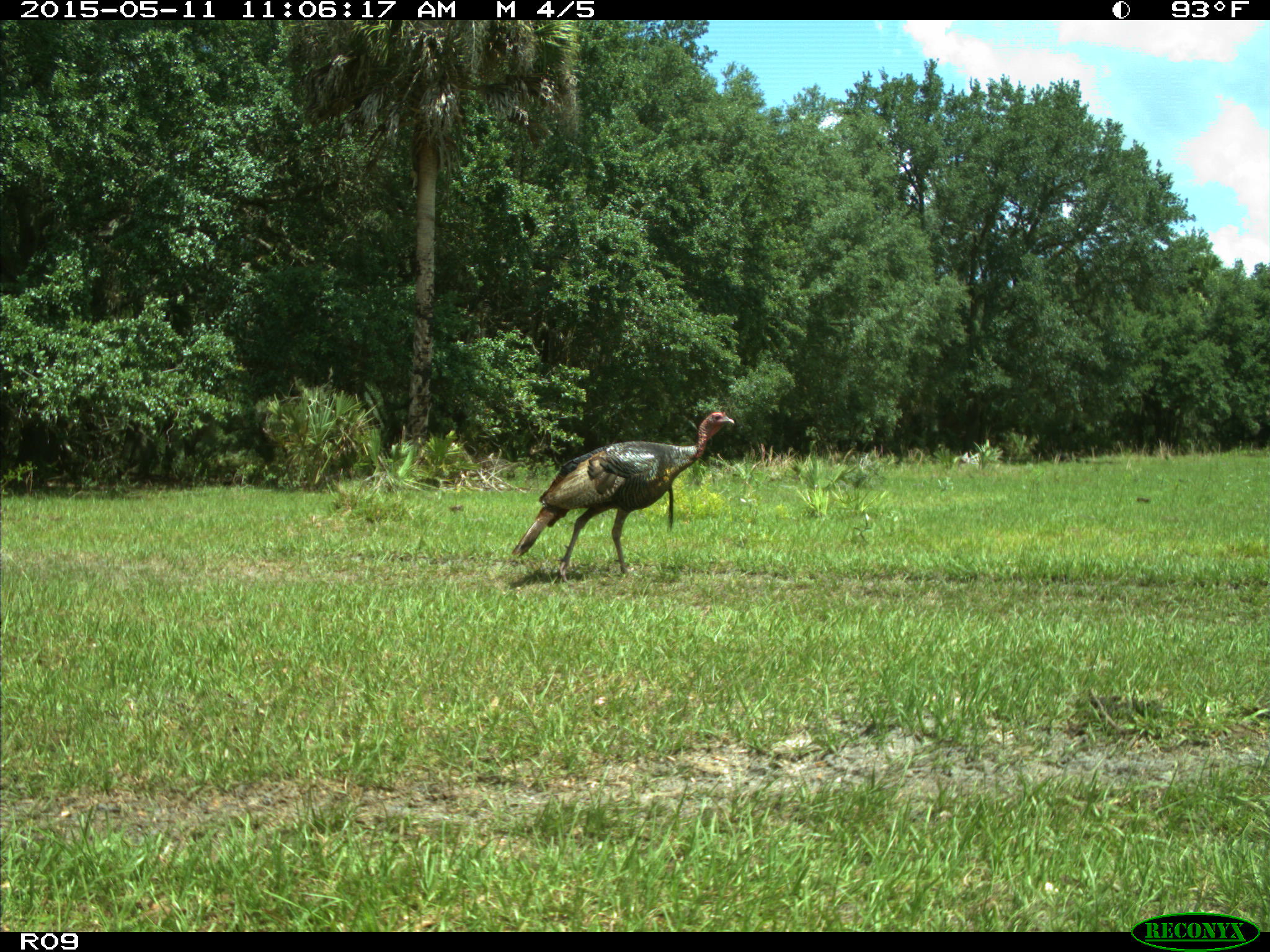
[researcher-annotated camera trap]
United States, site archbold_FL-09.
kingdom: Animalia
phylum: Chordata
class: Aves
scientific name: Aves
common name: birds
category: unidentified bird